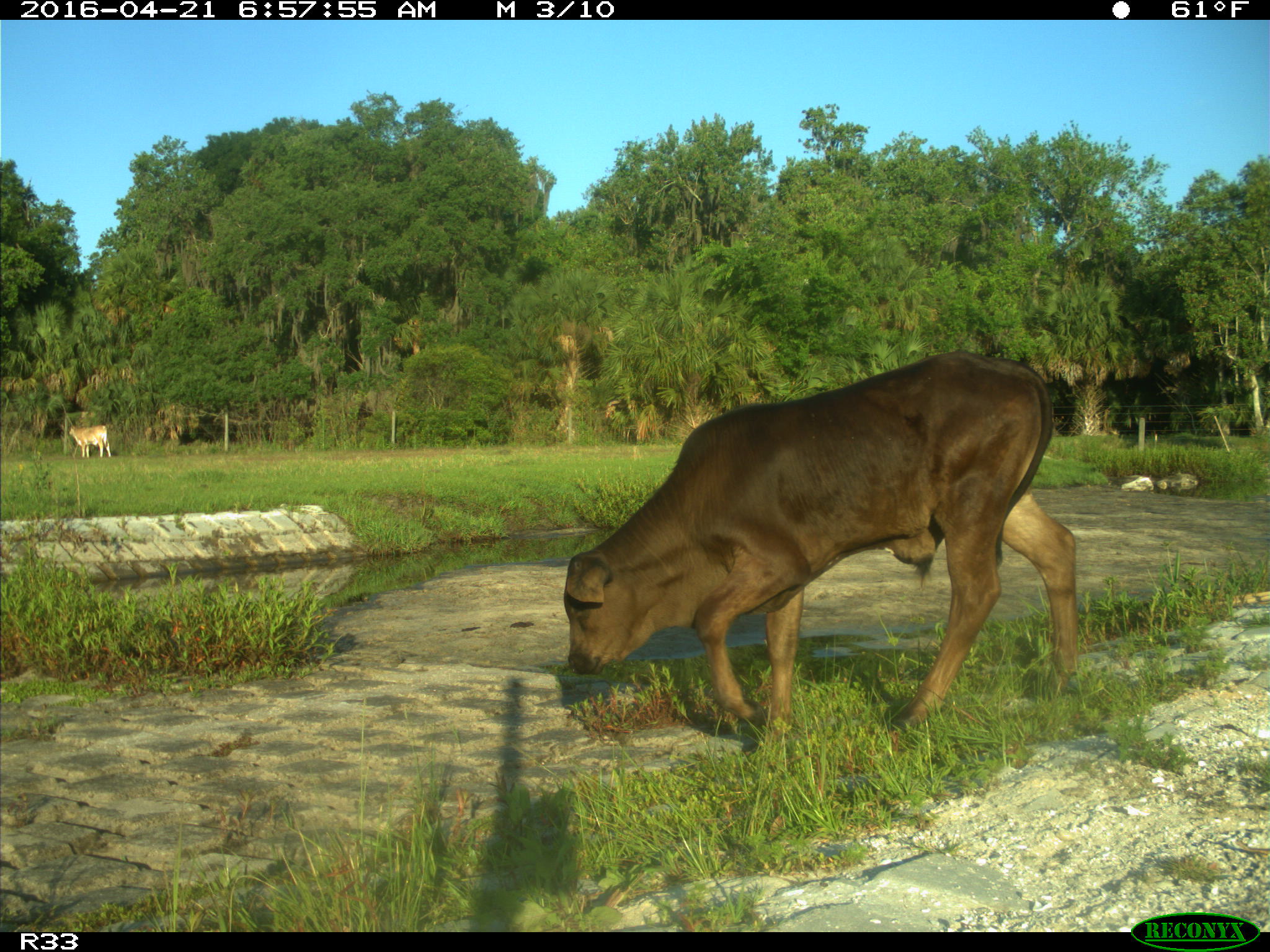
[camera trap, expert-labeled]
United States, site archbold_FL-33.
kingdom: Animalia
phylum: Chordata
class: Mammalia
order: Artiodactyla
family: Bovidae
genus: Bos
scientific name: Bos taurus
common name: domestic cow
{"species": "Bos taurus (domestic cow)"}